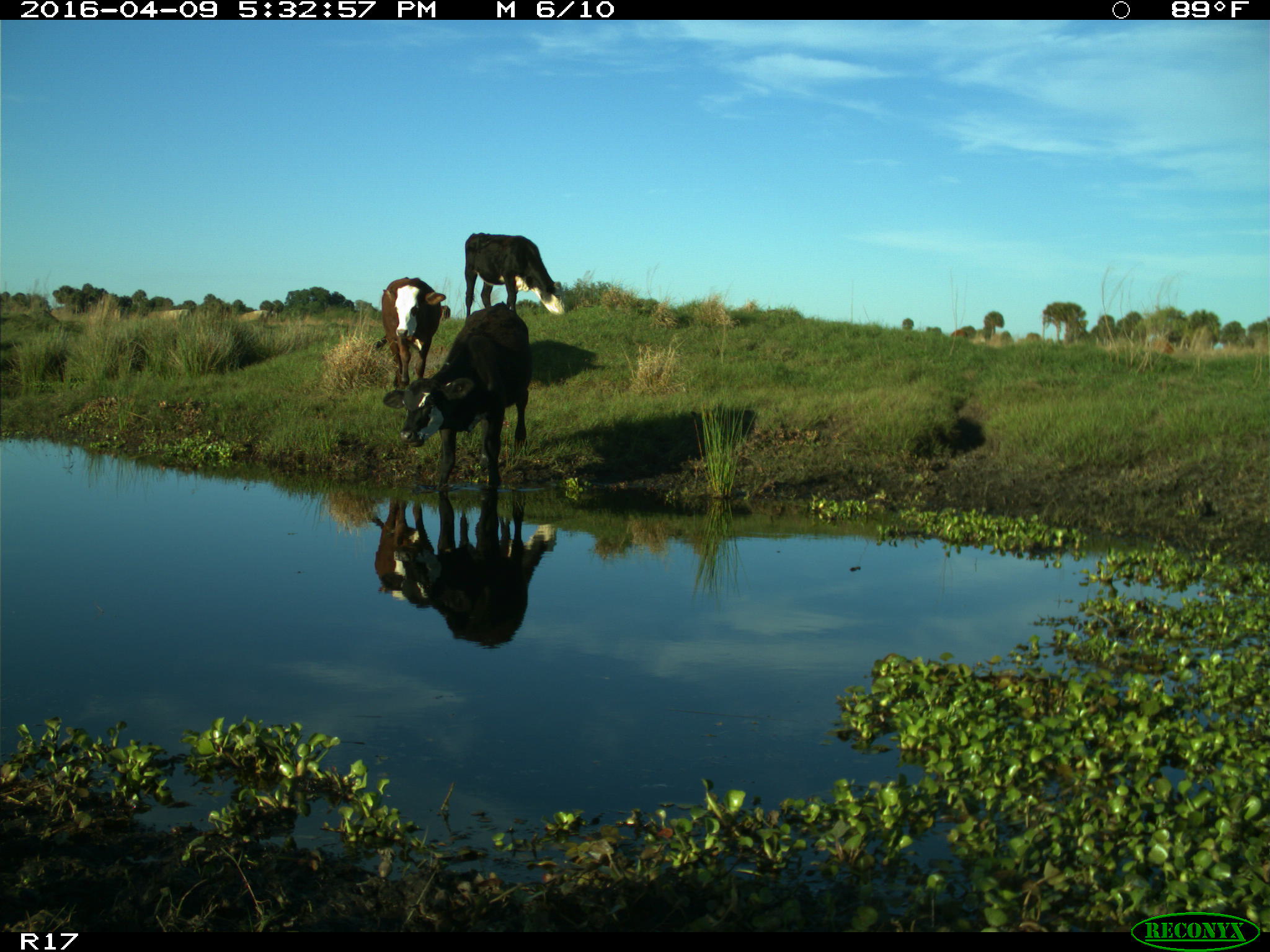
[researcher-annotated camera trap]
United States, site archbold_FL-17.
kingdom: Animalia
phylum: Chordata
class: Mammalia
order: Artiodactyla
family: Bovidae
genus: Bos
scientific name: Bos taurus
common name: domestic cow